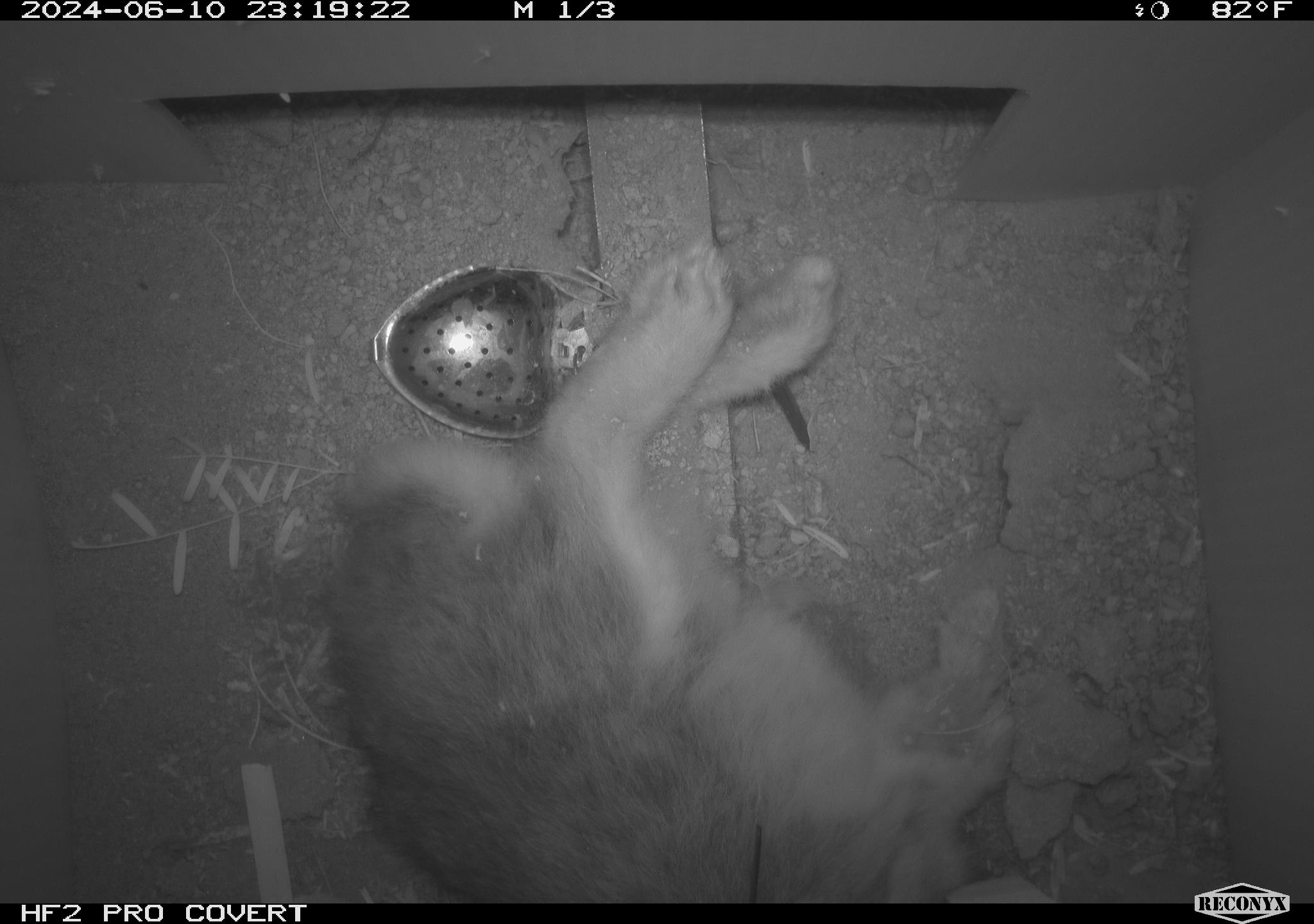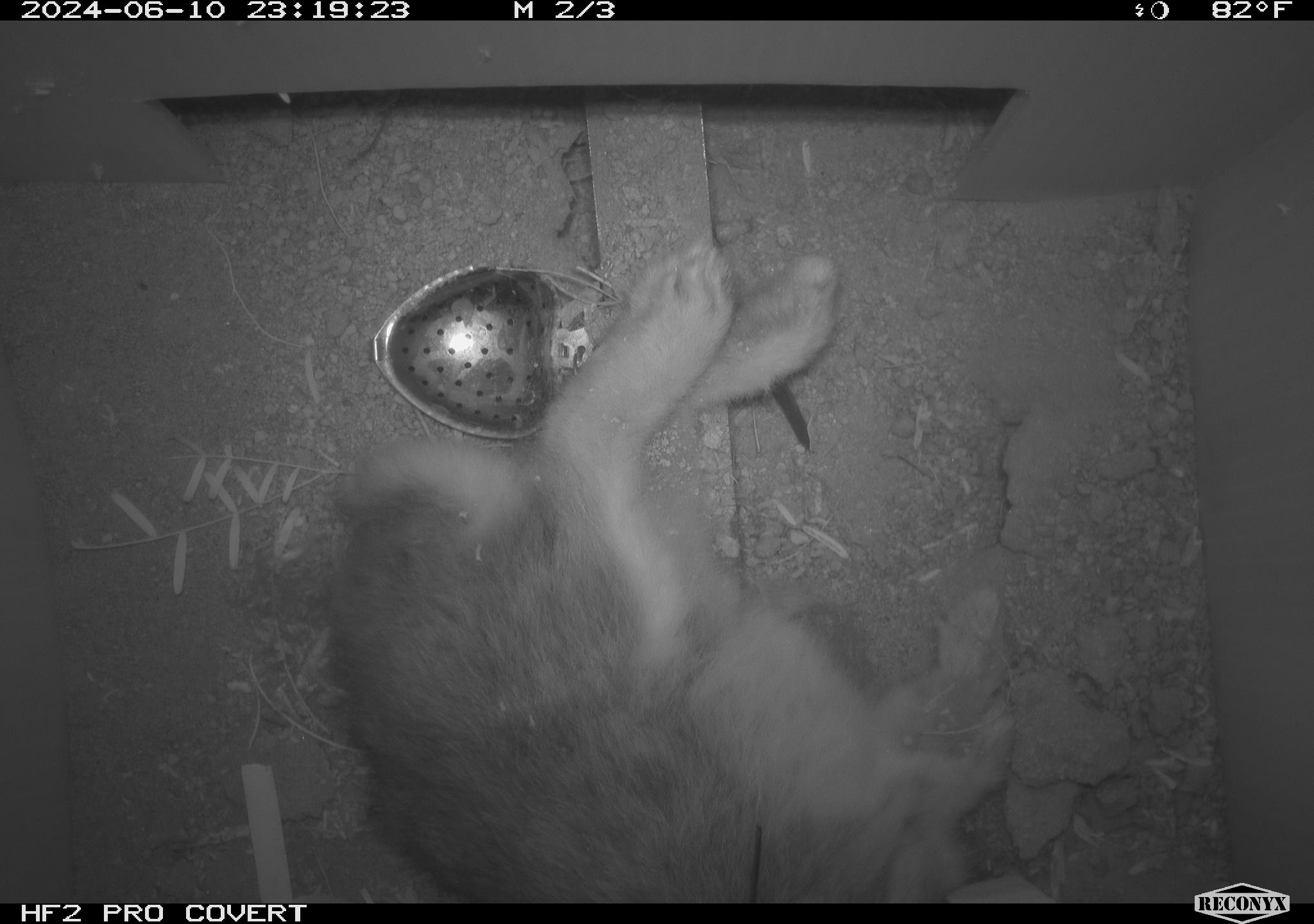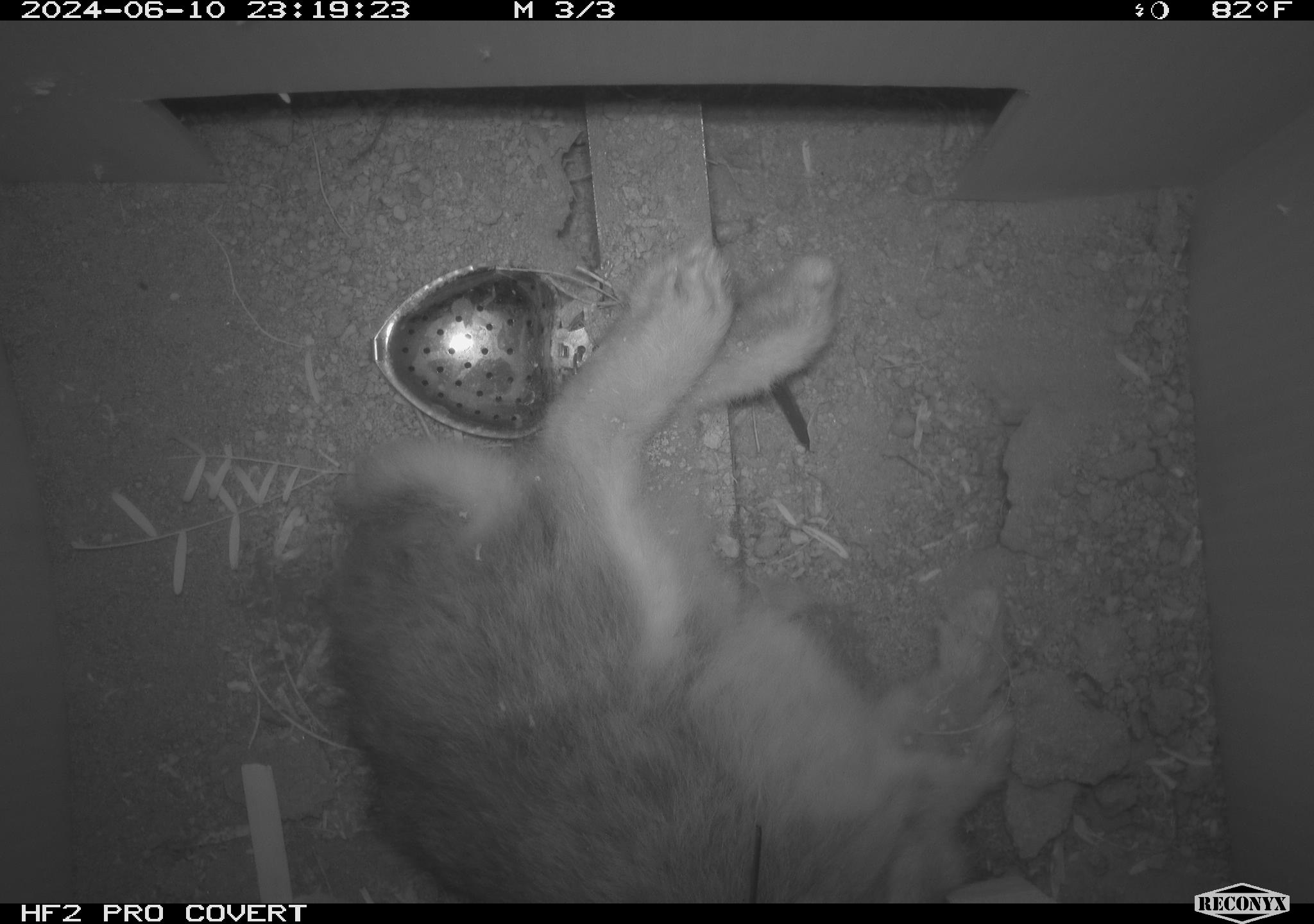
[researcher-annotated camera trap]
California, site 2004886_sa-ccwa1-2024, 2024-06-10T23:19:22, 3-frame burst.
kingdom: Animalia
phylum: Chordata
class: Mammalia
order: Lagomorpha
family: Leporidae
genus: Sylvilagus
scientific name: Sylvilagus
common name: cottontail rabbits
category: sylvilagus species